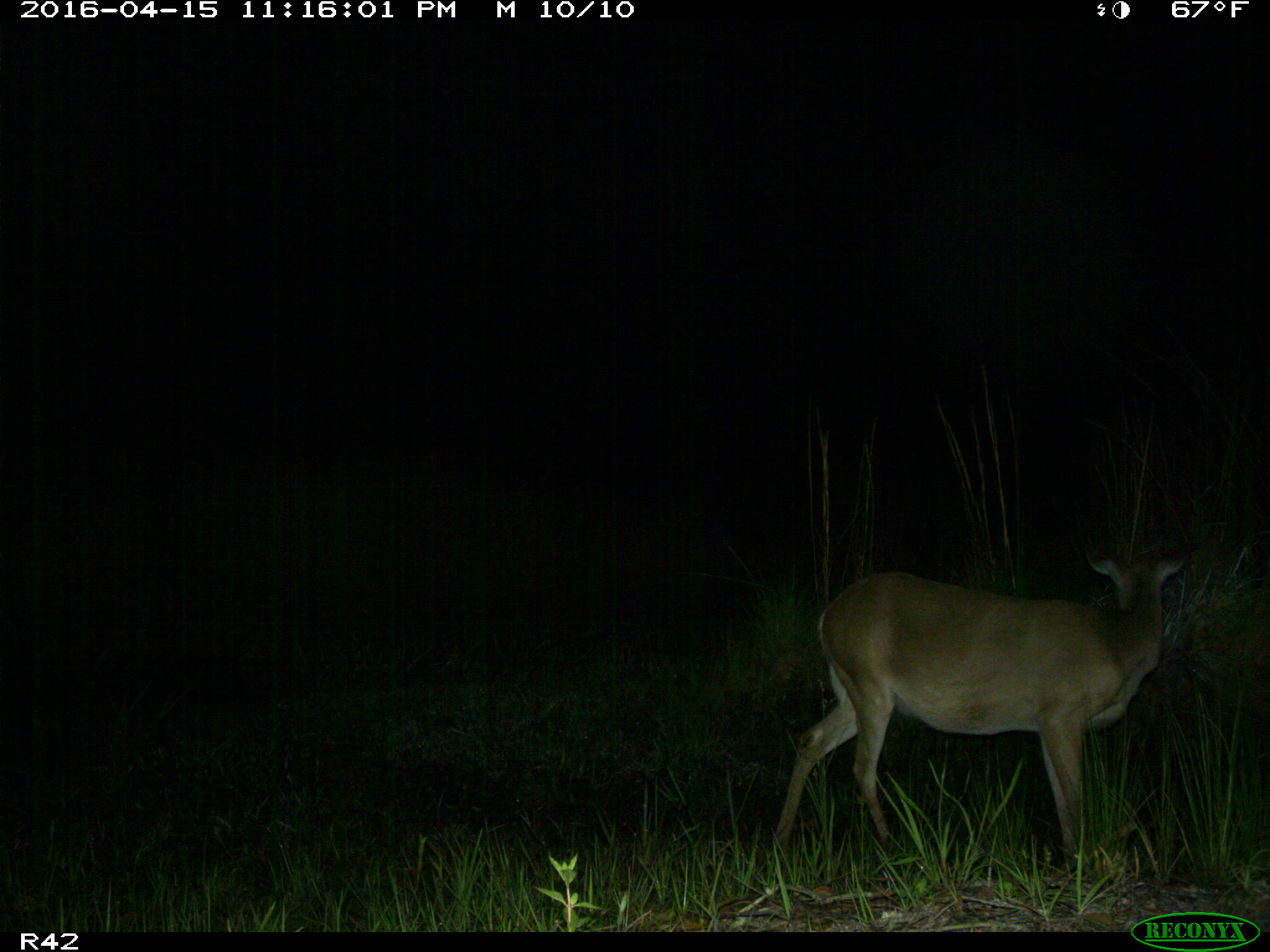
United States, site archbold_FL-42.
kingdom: Animalia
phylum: Chordata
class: Mammalia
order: Artiodactyla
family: Cervidae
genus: Odocoileus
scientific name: Odocoileus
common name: deer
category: unidentified deer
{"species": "unidentified deer (deer) (Odocoileus)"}